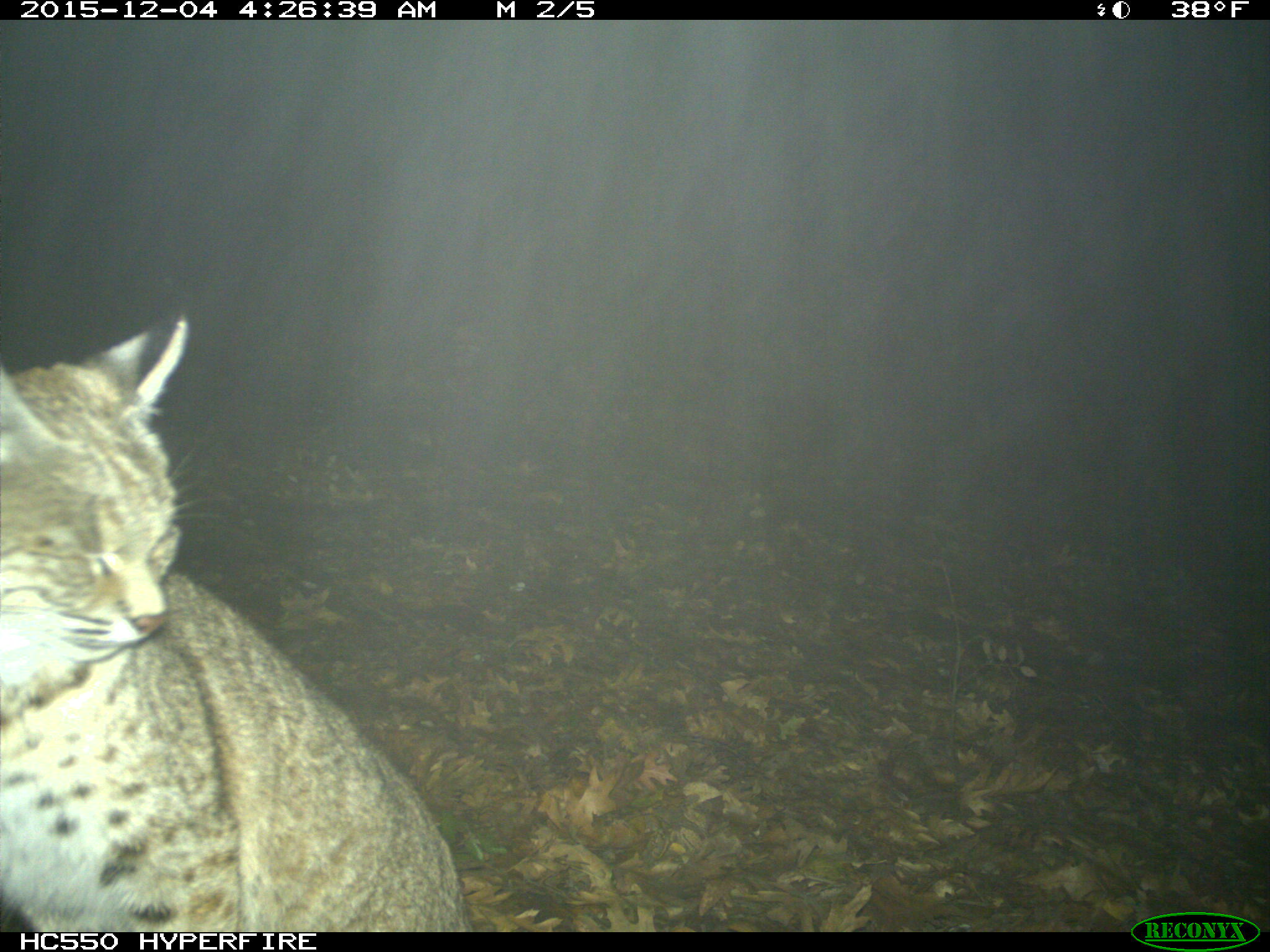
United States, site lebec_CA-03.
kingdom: Animalia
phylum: Chordata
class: Mammalia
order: Carnivora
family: Felidae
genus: Lynx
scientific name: Lynx rufus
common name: bobcat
Lynx rufus (bobcat).